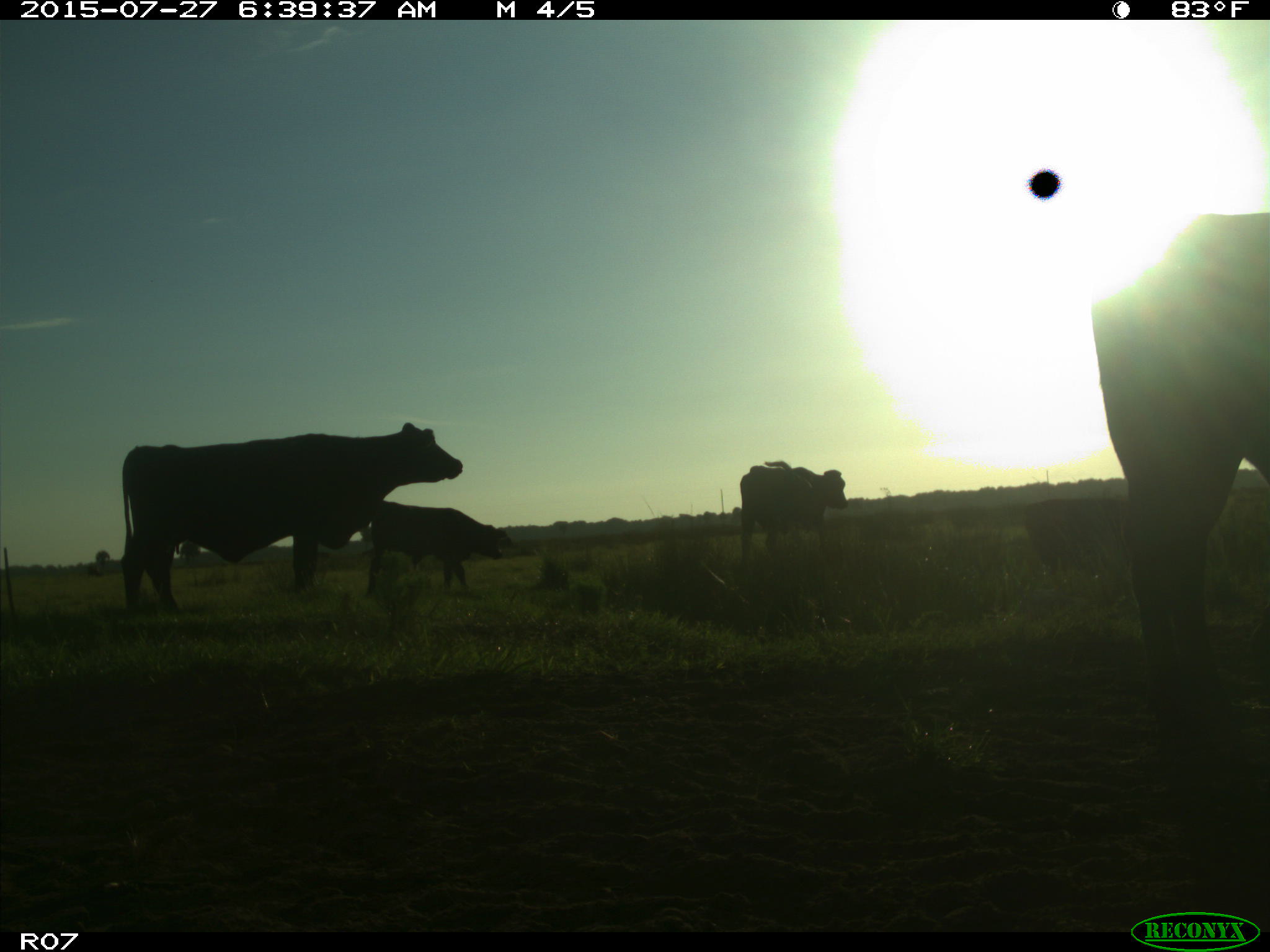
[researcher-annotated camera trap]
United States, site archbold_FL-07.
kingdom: Animalia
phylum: Chordata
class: Mammalia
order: Artiodactyla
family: Bovidae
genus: Bos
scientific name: Bos taurus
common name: domestic cow